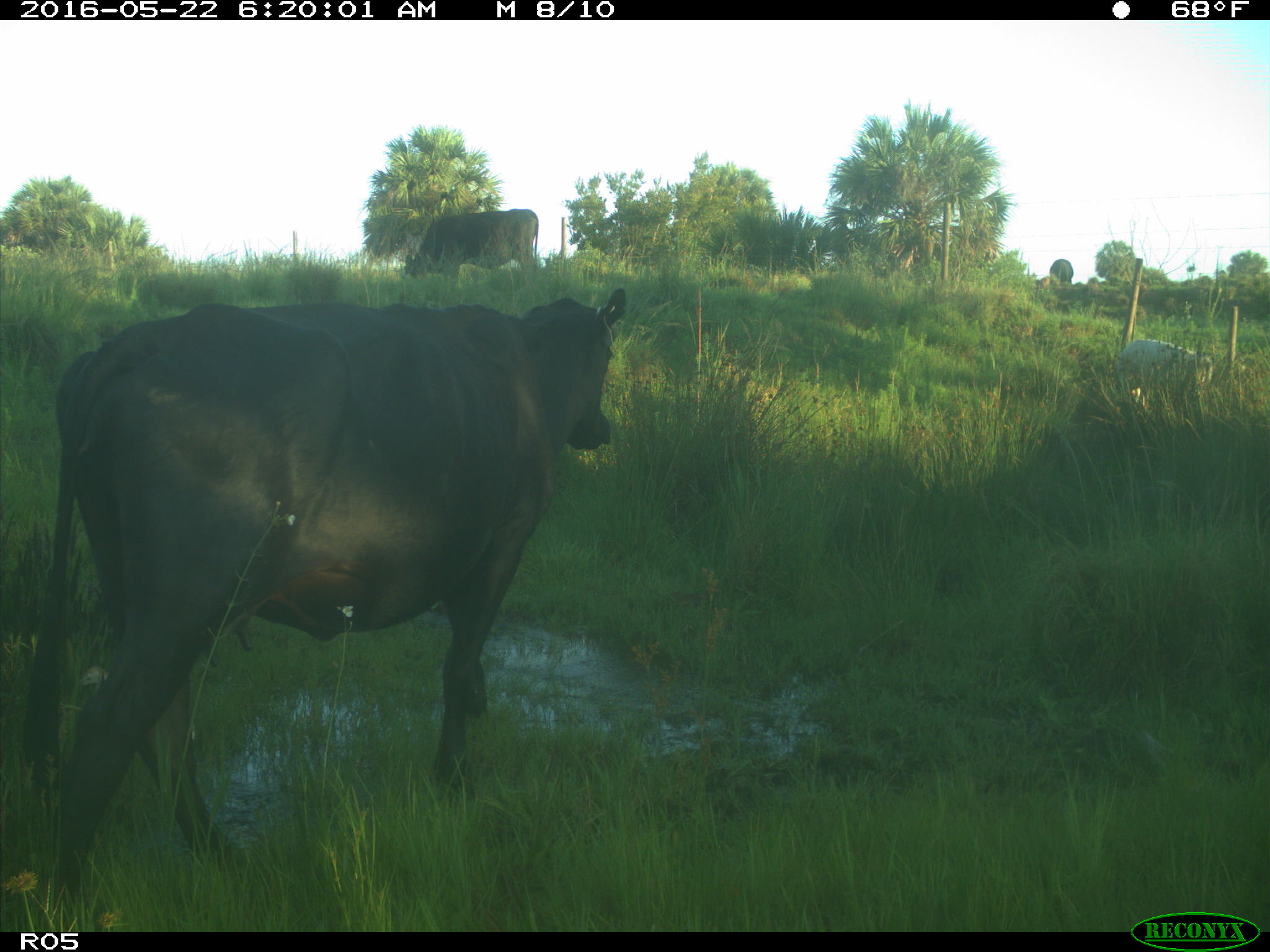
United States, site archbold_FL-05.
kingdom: Animalia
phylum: Chordata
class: Mammalia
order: Artiodactyla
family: Bovidae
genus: Bos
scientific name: Bos taurus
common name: domestic cow